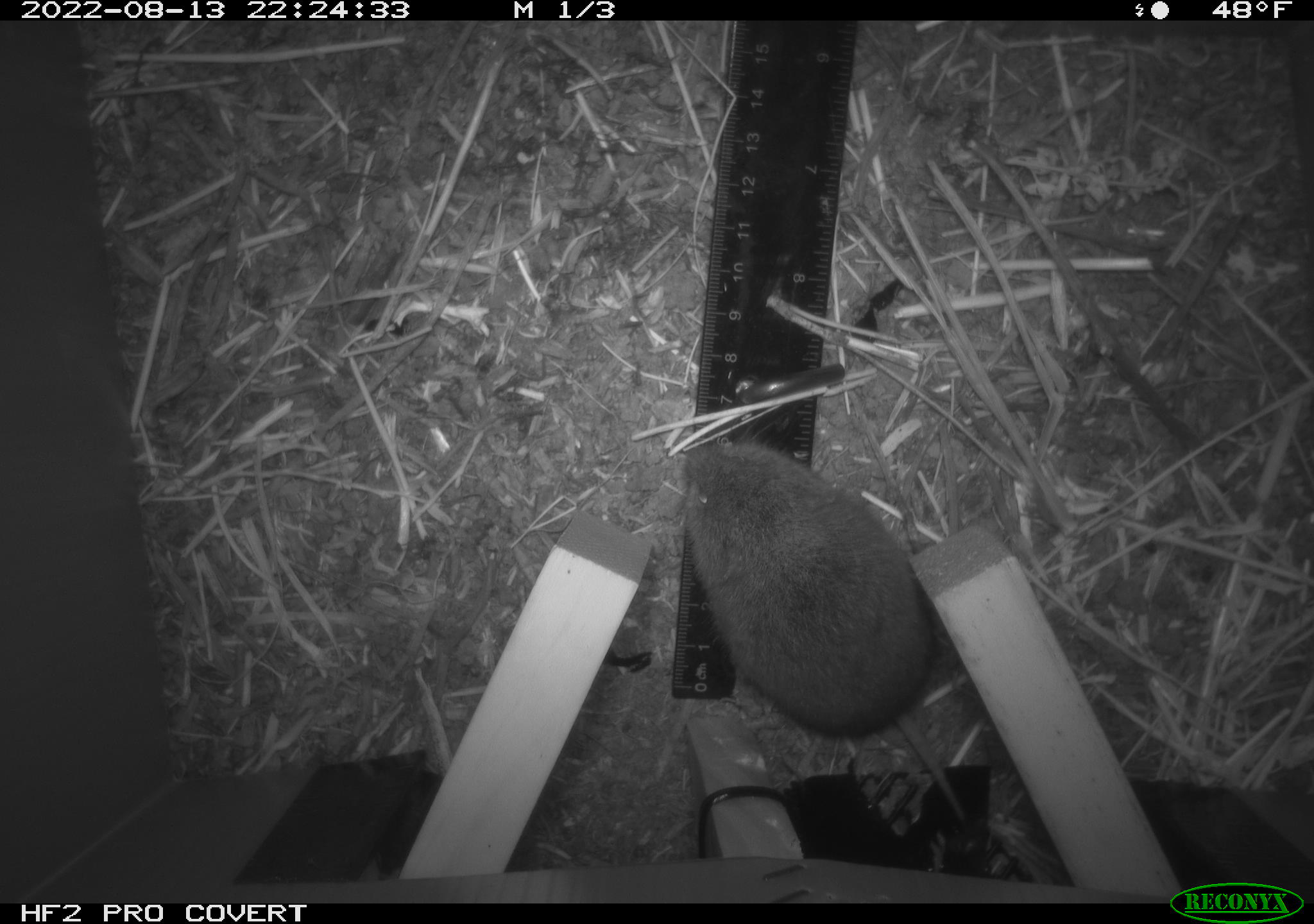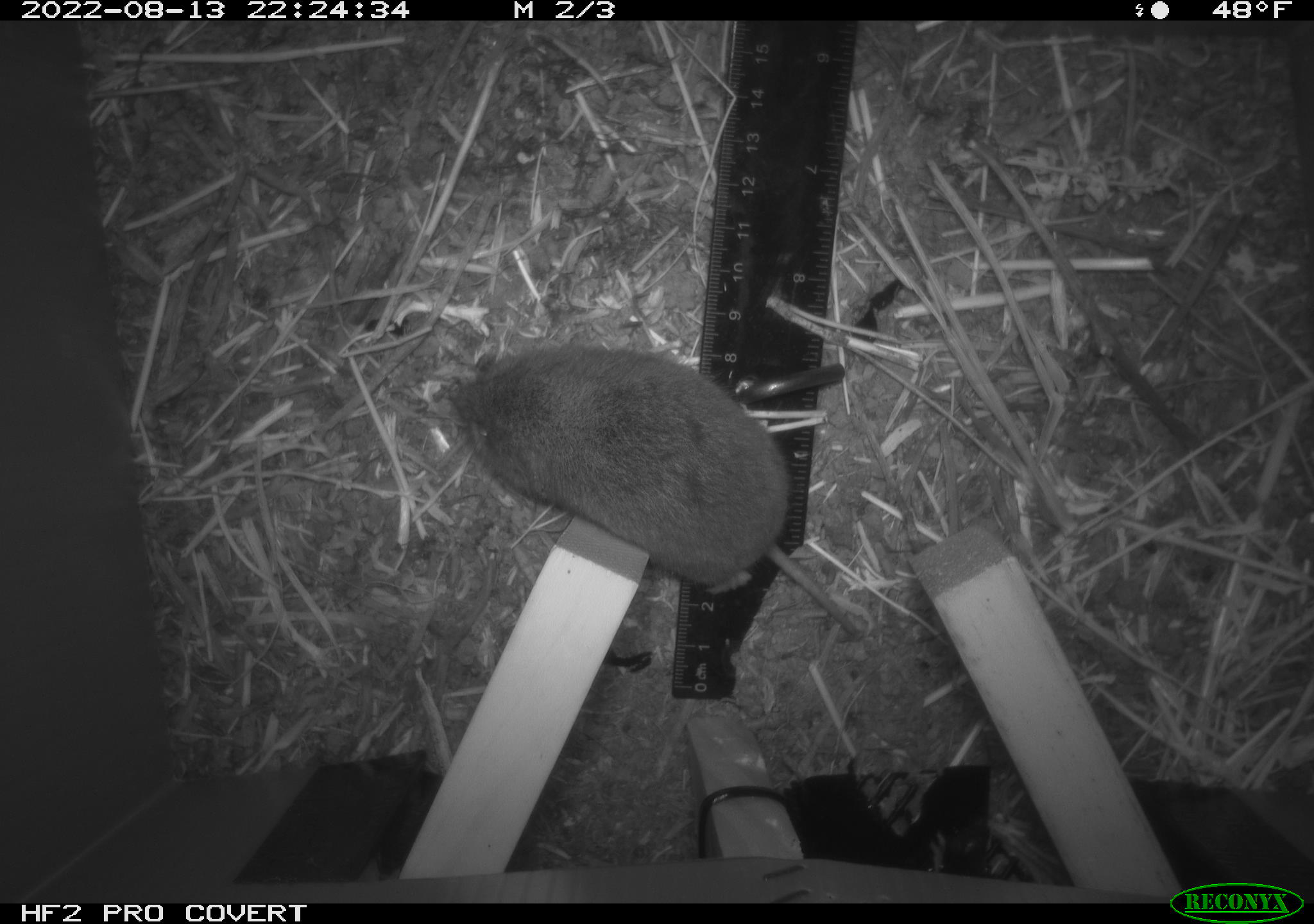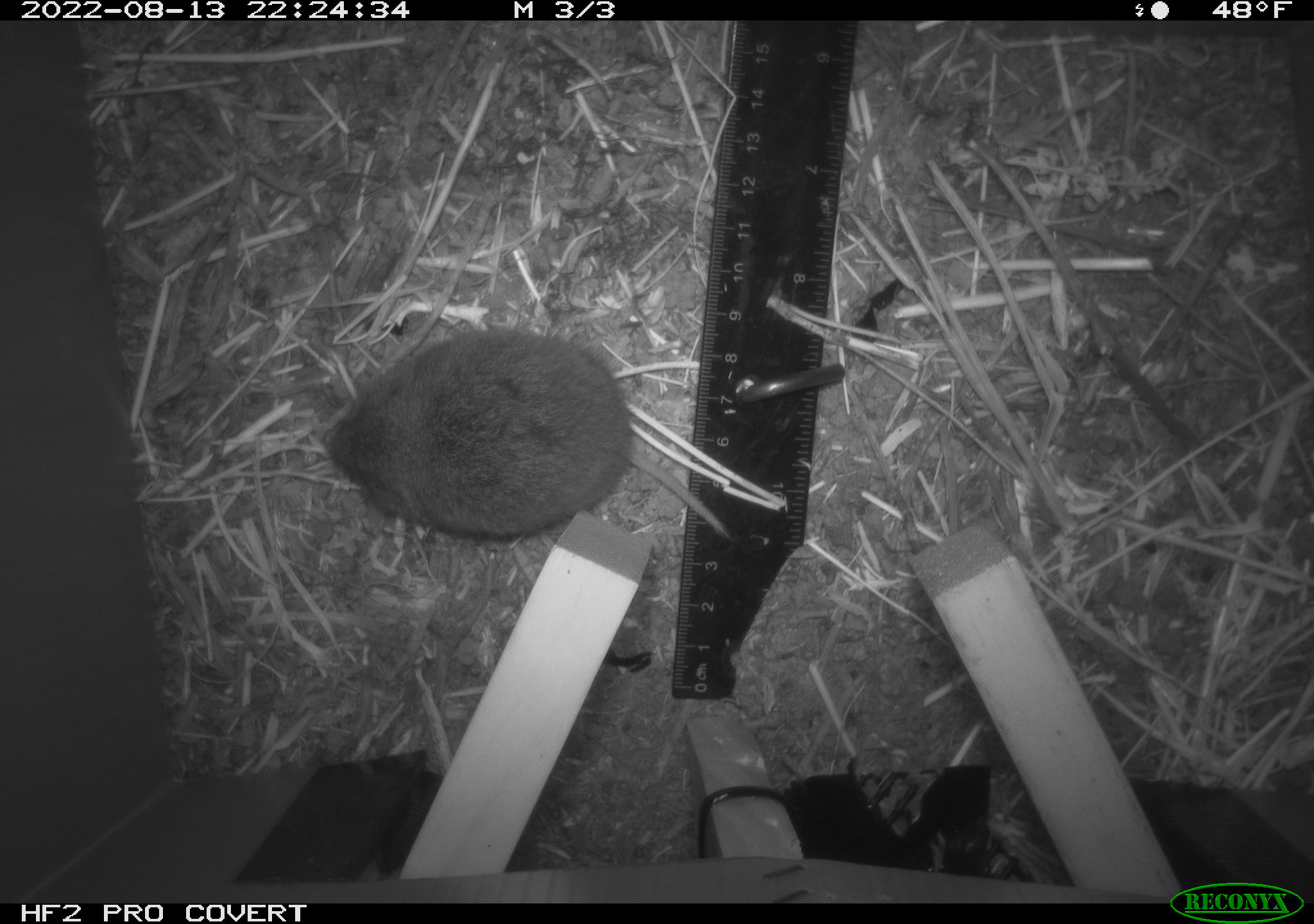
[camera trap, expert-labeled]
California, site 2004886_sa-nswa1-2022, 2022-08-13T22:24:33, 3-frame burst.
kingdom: Animalia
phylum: Chordata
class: Mammalia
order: Rodentia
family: Cricetidae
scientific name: Cricetidae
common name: hamsters, voles, lemmings, and allies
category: cricetidae family